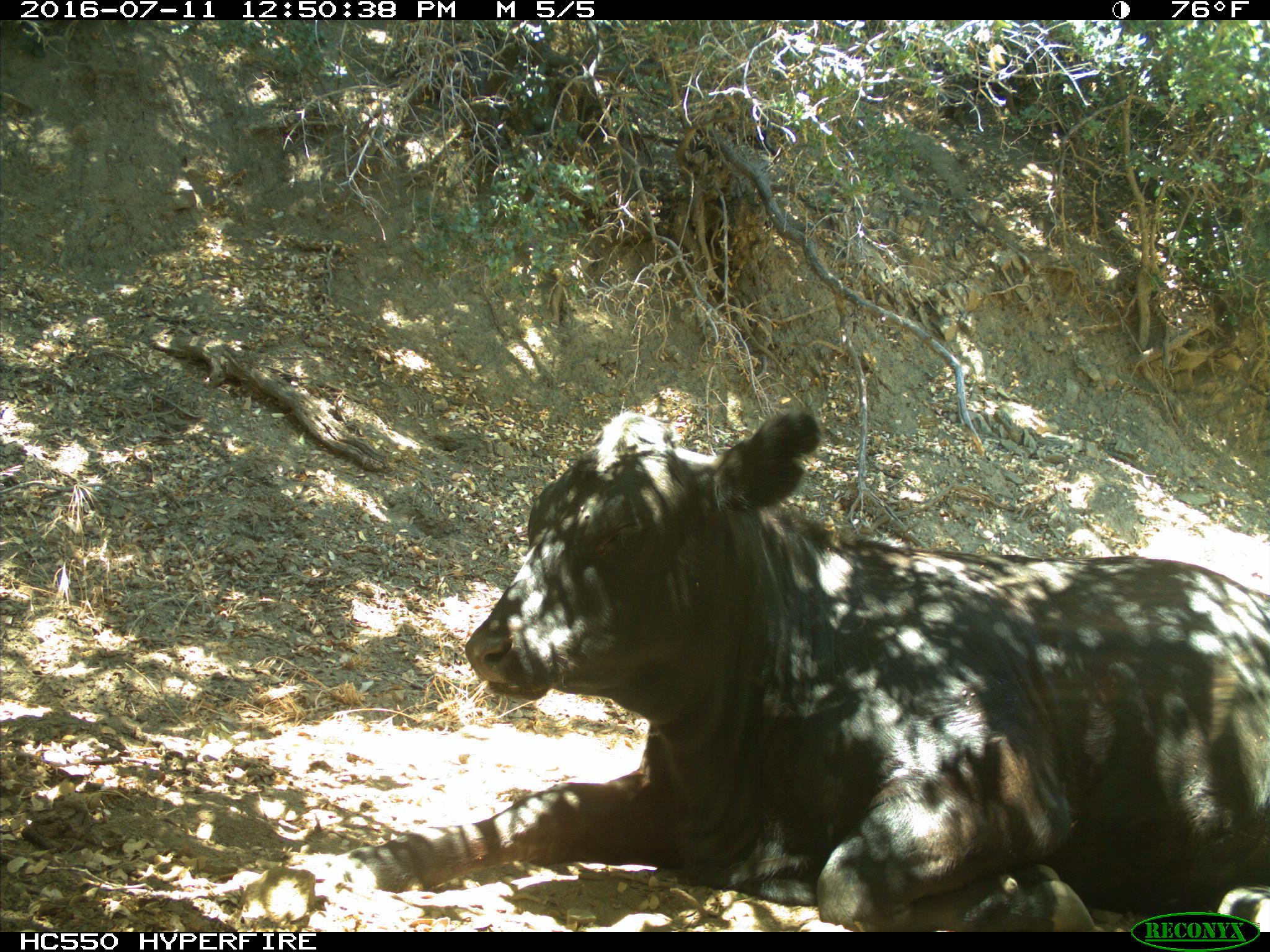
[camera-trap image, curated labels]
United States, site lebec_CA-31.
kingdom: Animalia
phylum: Chordata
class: Mammalia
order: Artiodactyla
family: Bovidae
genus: Bos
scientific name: Bos taurus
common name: domestic cow